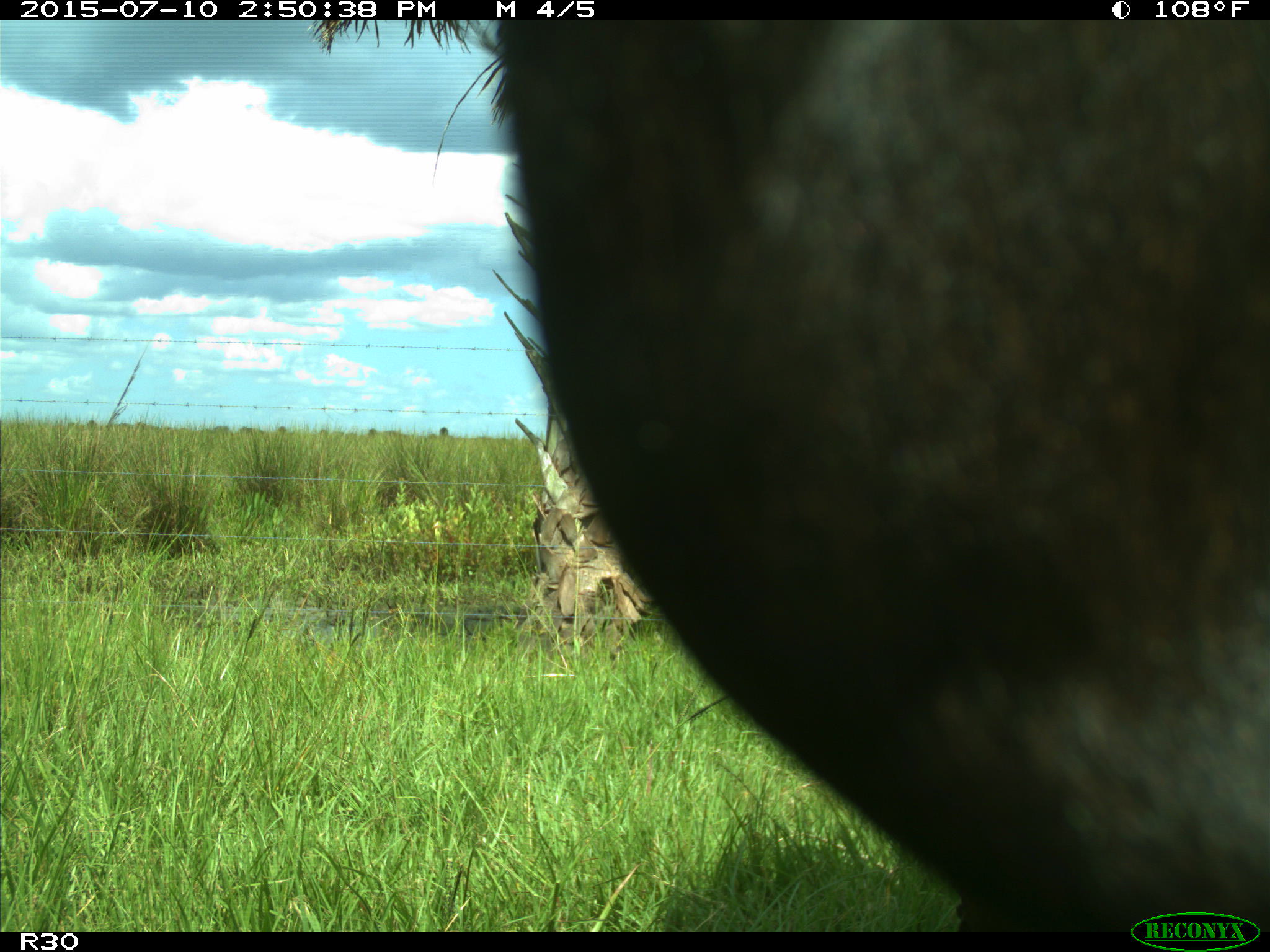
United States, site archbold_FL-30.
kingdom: Animalia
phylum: Chordata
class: Mammalia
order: Artiodactyla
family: Bovidae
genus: Bos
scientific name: Bos taurus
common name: domestic cow